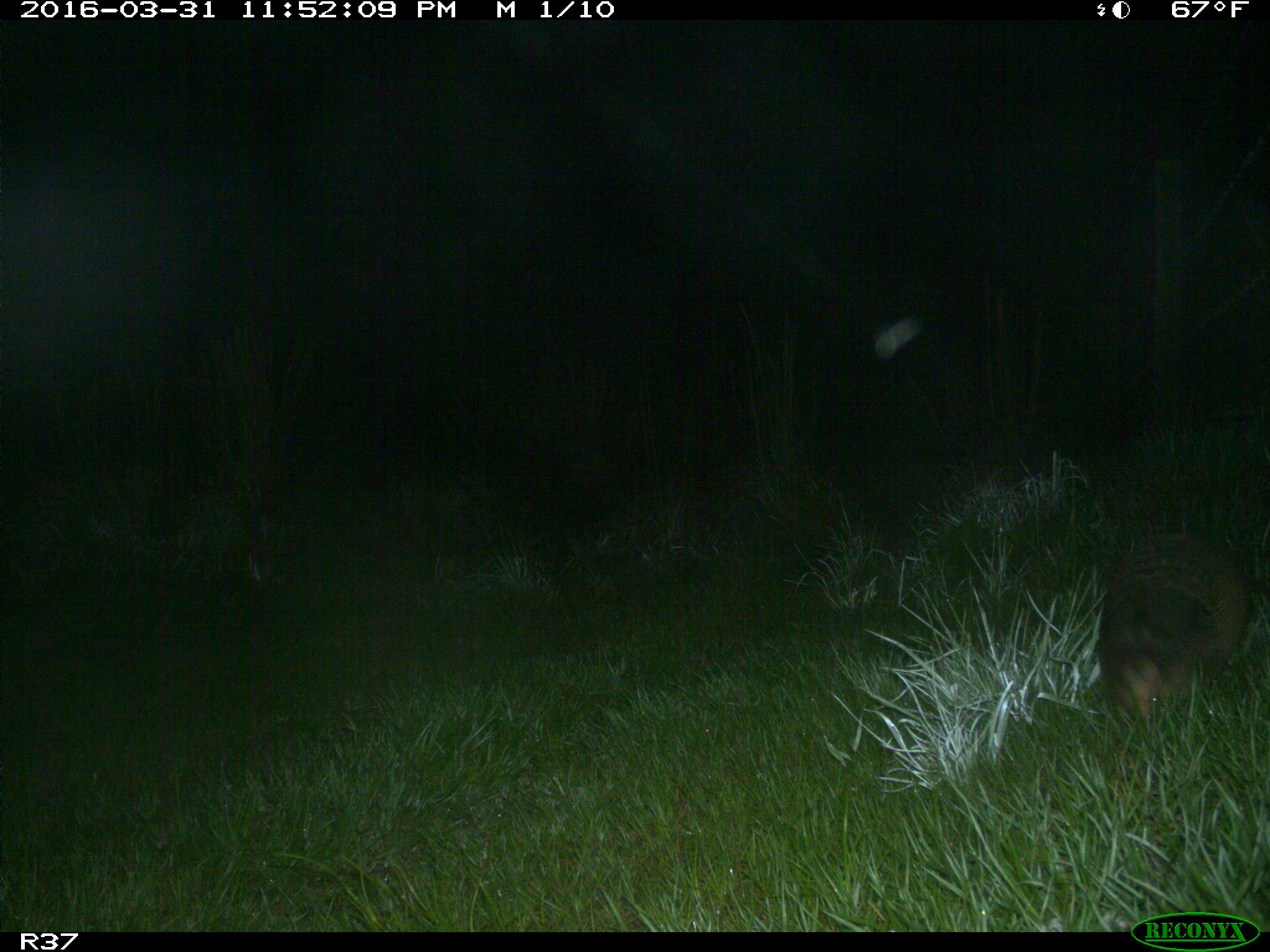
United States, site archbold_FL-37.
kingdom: Animalia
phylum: Chordata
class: Mammalia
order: Cingulata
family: Dasypodidae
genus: Dasypus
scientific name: Dasypus novemcinctus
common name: nine-banded armadillo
Dasypus novemcinctus (nine-banded armadillo).